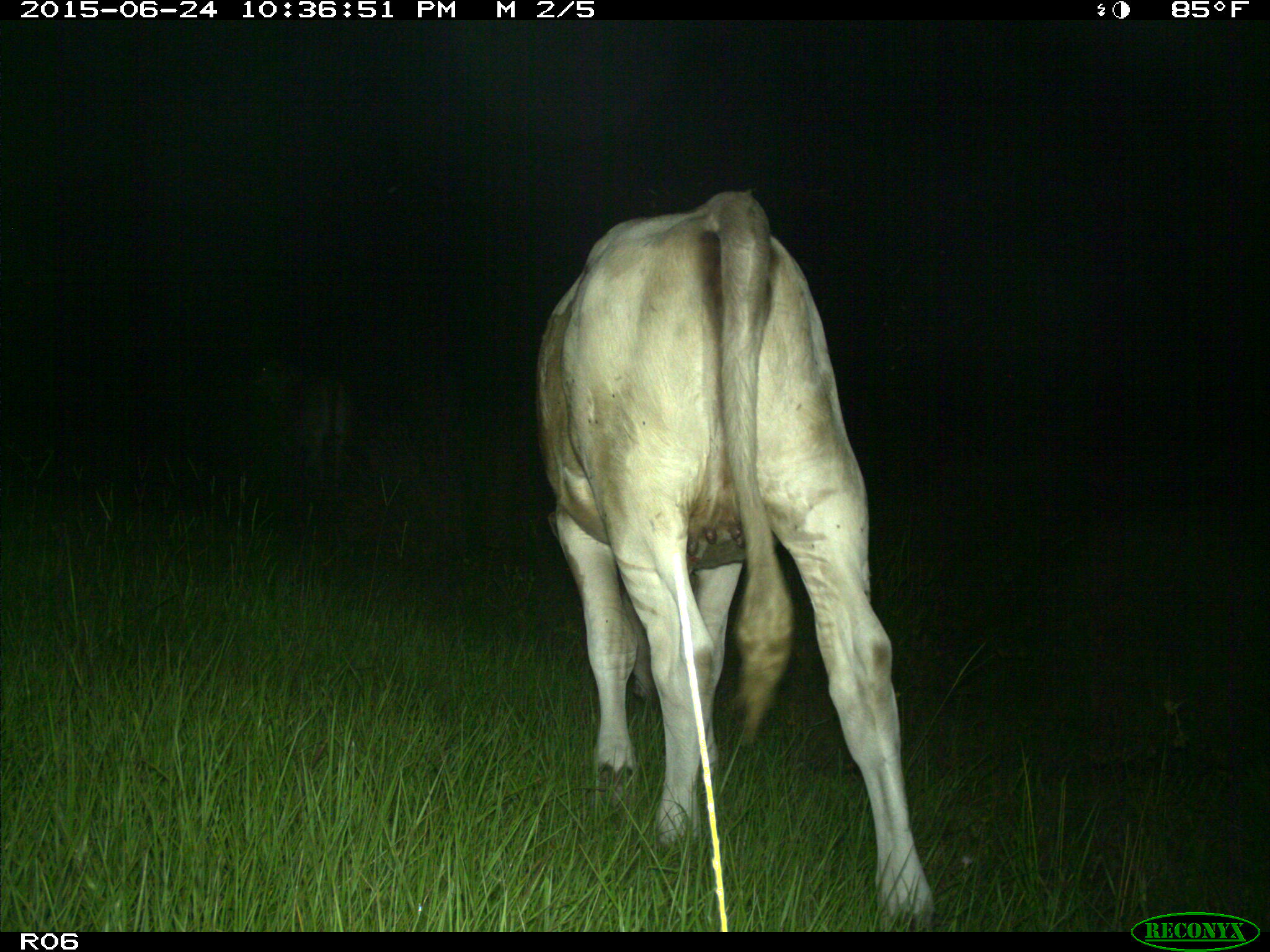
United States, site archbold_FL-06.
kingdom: Animalia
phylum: Chordata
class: Mammalia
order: Artiodactyla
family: Bovidae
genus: Bos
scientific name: Bos taurus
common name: domestic cow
Bos taurus (domestic cow).